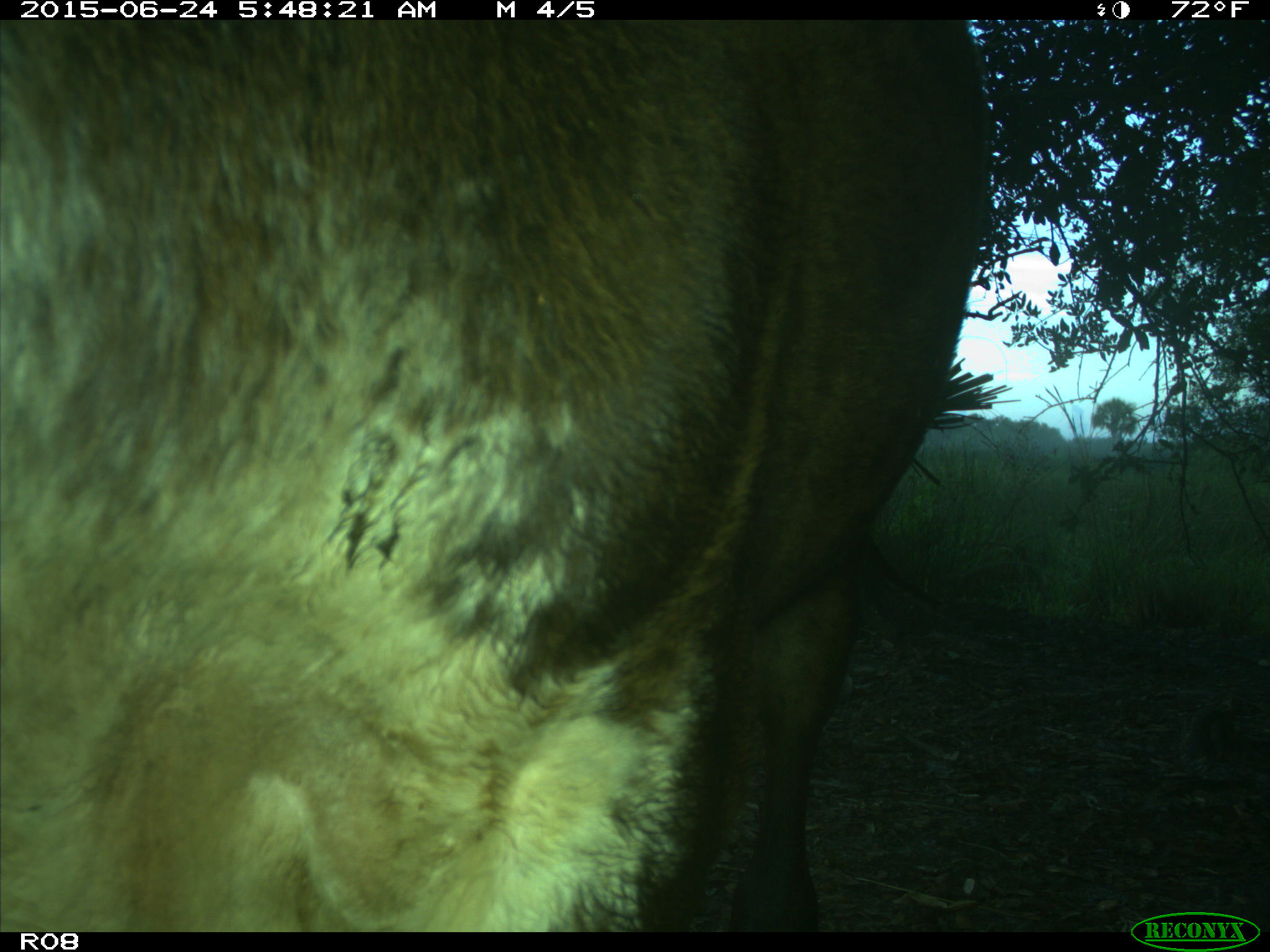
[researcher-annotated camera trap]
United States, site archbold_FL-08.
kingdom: Animalia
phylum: Chordata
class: Mammalia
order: Artiodactyla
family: Bovidae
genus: Bos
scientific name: Bos taurus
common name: domestic cow